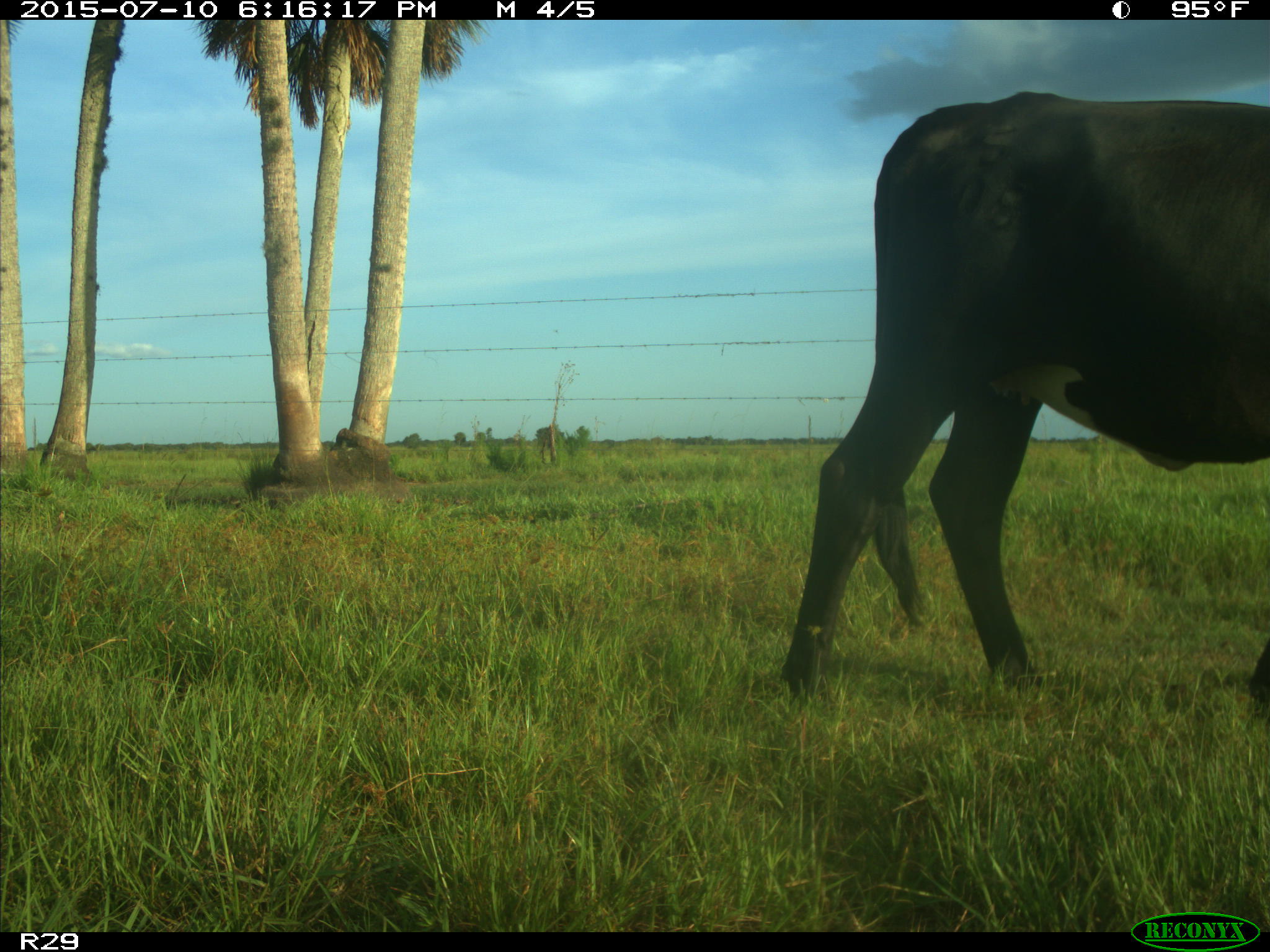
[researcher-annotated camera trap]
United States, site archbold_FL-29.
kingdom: Animalia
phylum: Chordata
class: Mammalia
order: Artiodactyla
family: Bovidae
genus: Bos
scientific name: Bos taurus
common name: domestic cow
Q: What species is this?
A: Bos taurus (domestic cow).